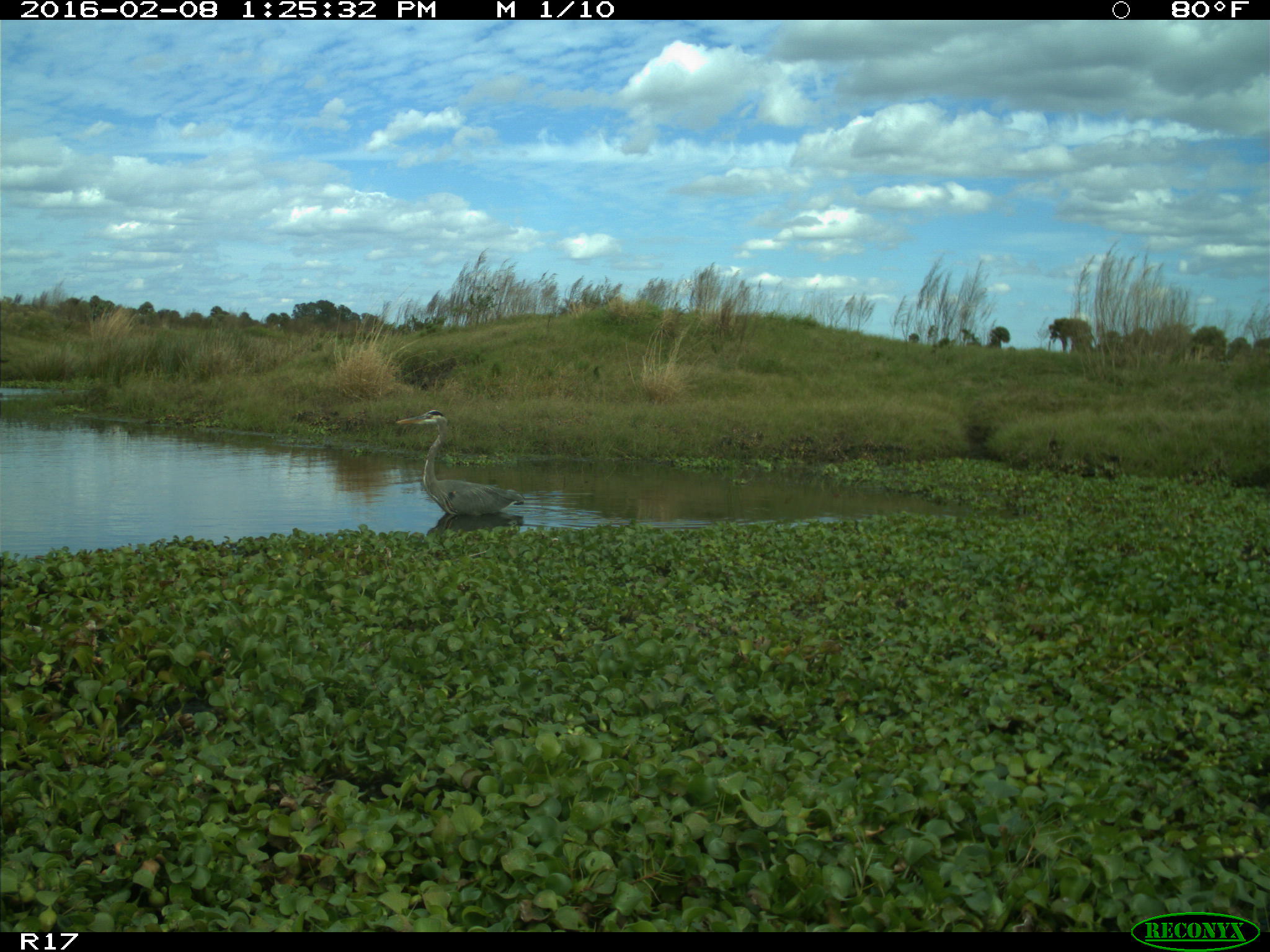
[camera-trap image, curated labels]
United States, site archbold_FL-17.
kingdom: Animalia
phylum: Chordata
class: Aves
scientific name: Aves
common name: birds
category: unidentified bird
Unidentified bird (birds) (Aves).